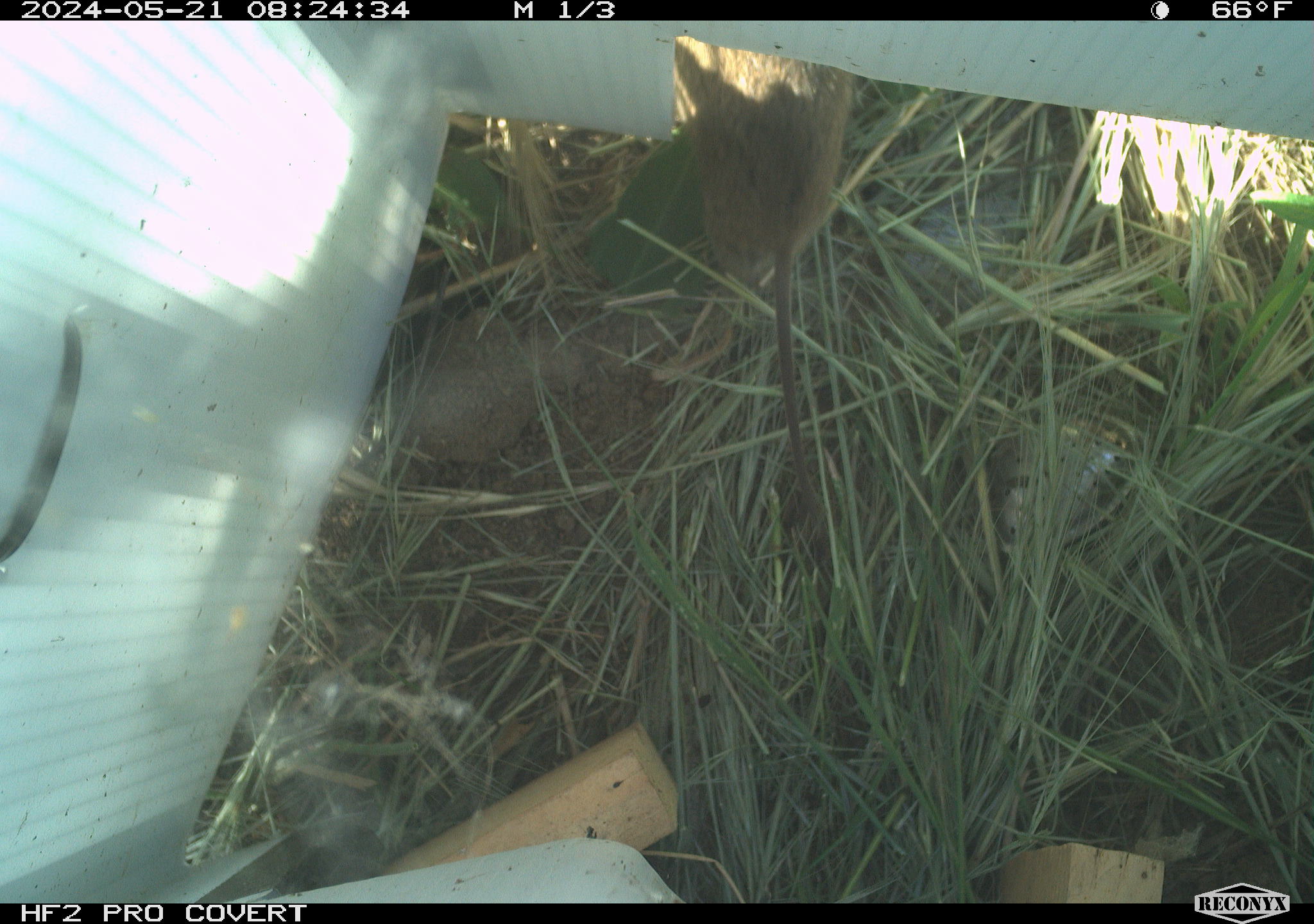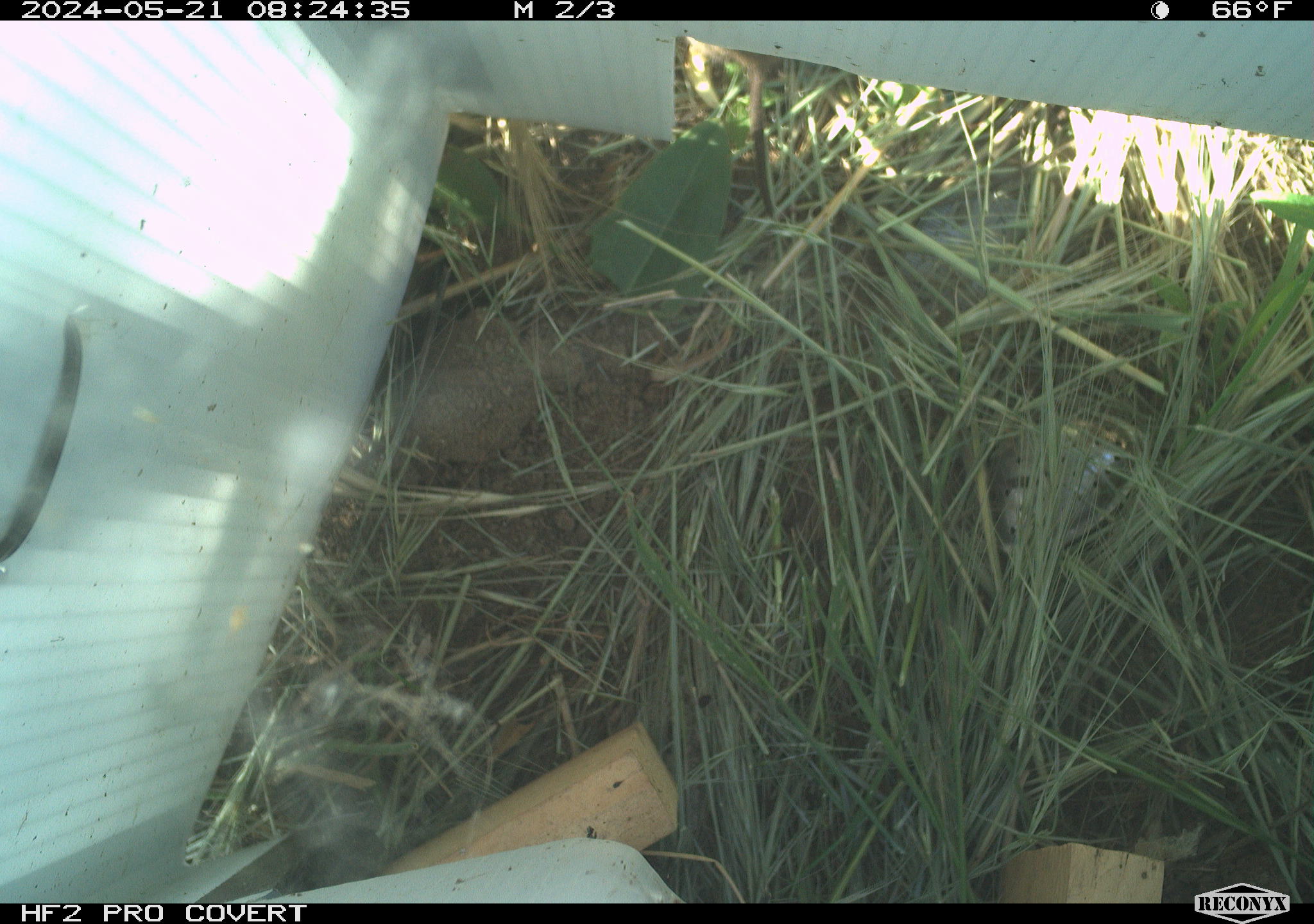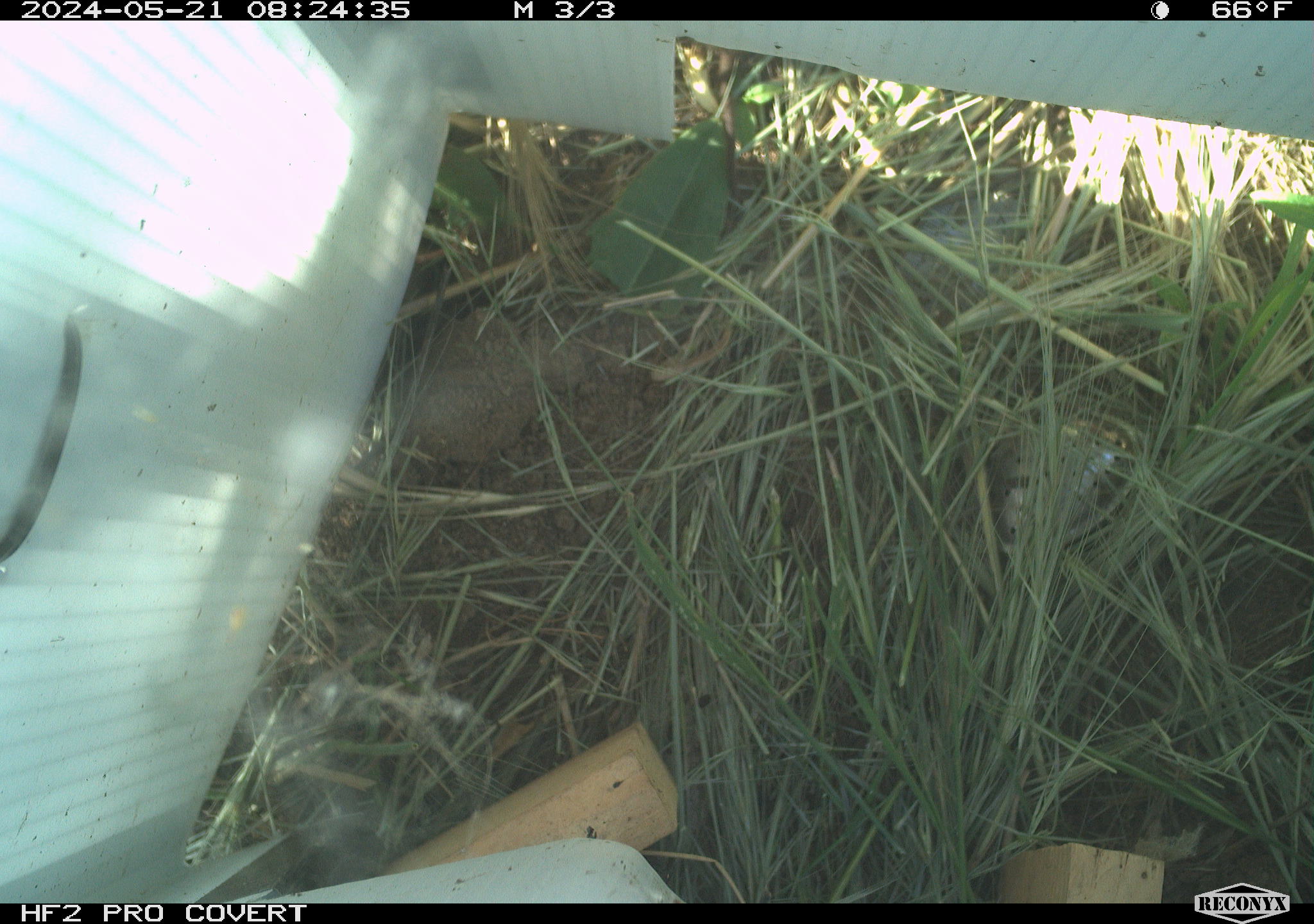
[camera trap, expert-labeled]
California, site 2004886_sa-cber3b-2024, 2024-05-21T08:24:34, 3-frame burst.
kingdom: Animalia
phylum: Chordata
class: Mammalia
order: Rodentia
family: Cricetidae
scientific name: Arvicolinae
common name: voles, lemmings, and muskrats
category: arvicolinae subfamily